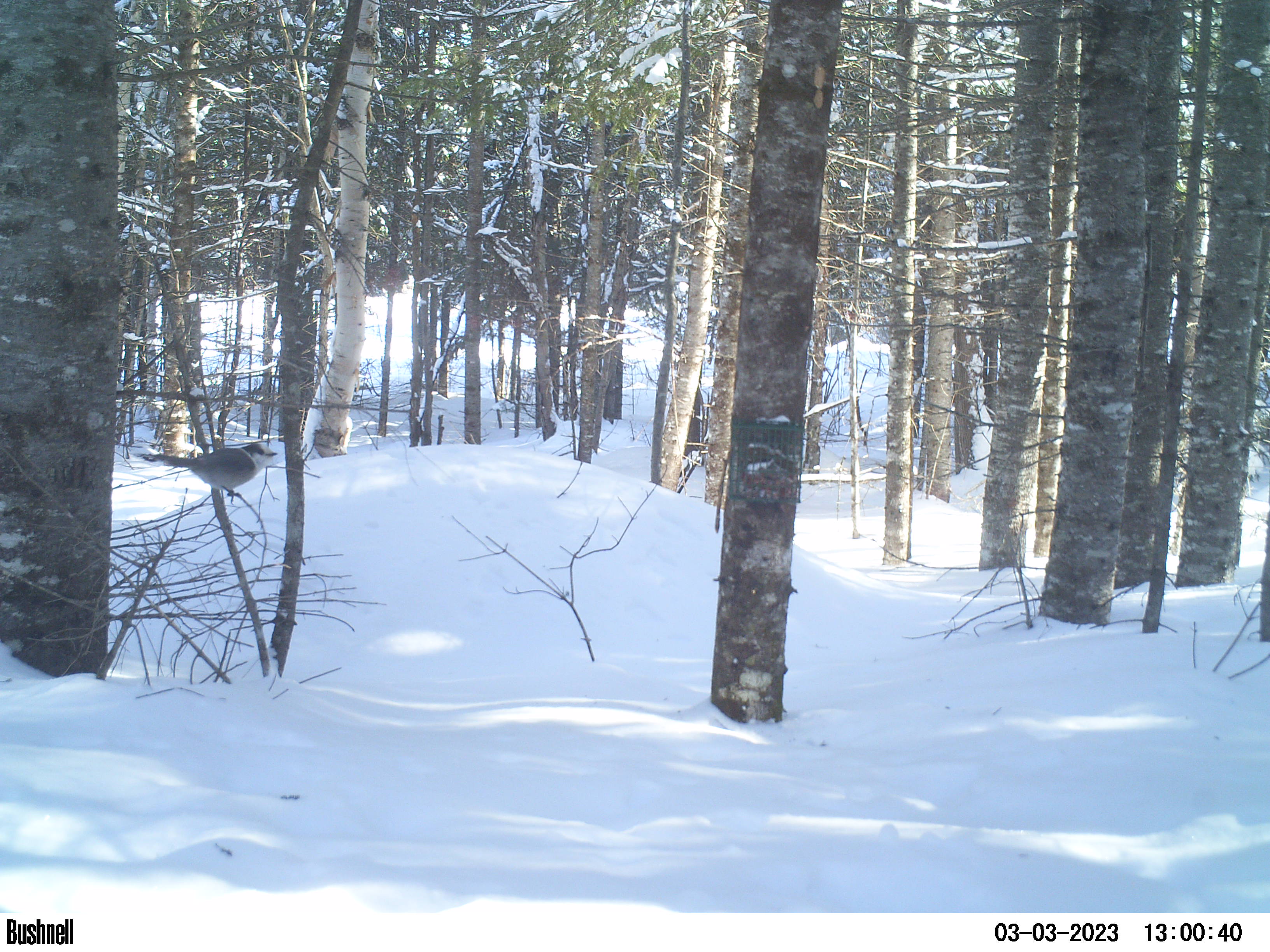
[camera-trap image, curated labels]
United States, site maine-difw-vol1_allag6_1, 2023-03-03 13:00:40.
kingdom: Animalia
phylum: Chordata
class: Aves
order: Passeriformes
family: Corvidae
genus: Perisoreus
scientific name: Perisoreus canadensis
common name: canada jay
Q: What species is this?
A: Canada jay (Perisoreus canadensis).